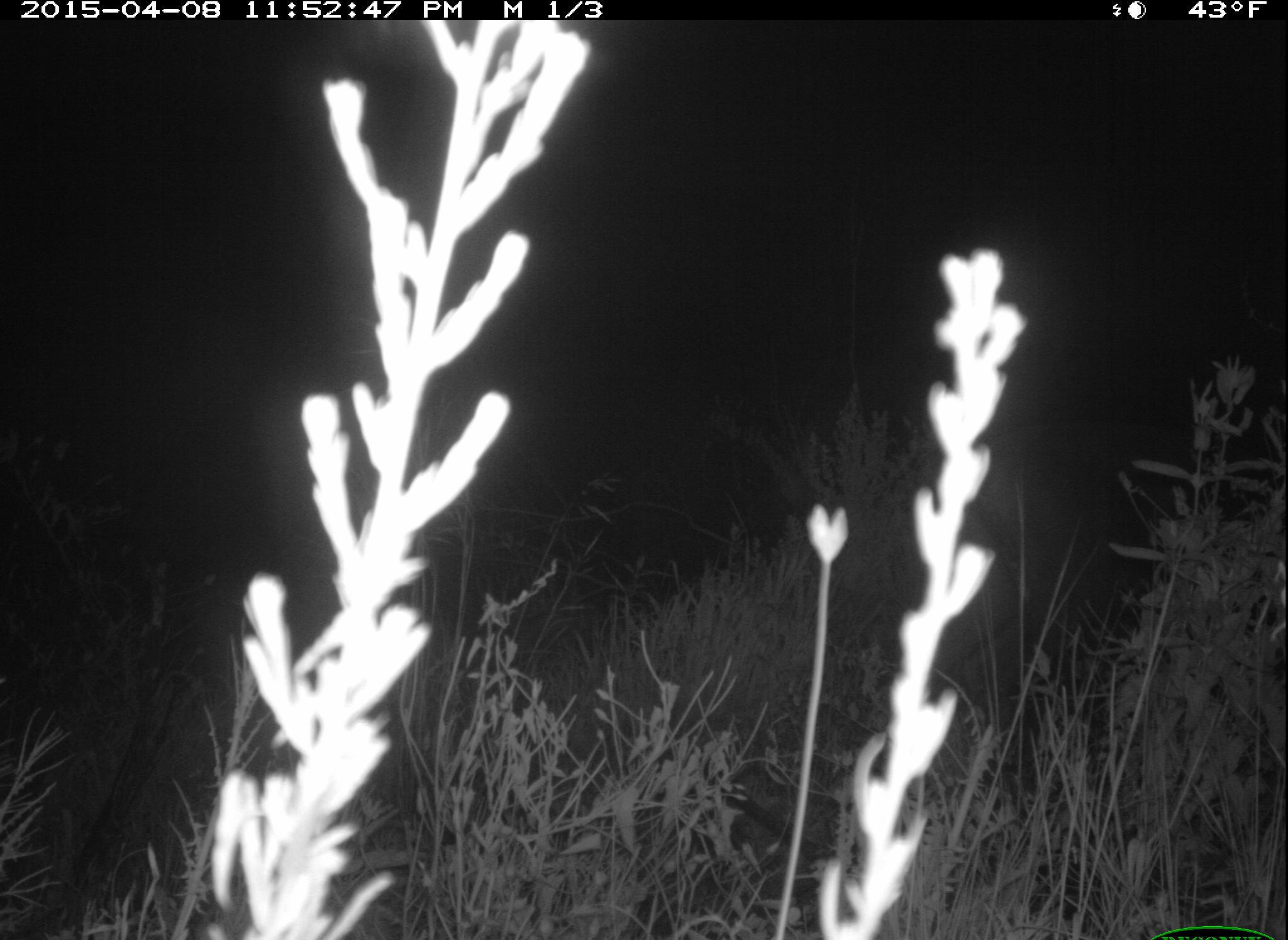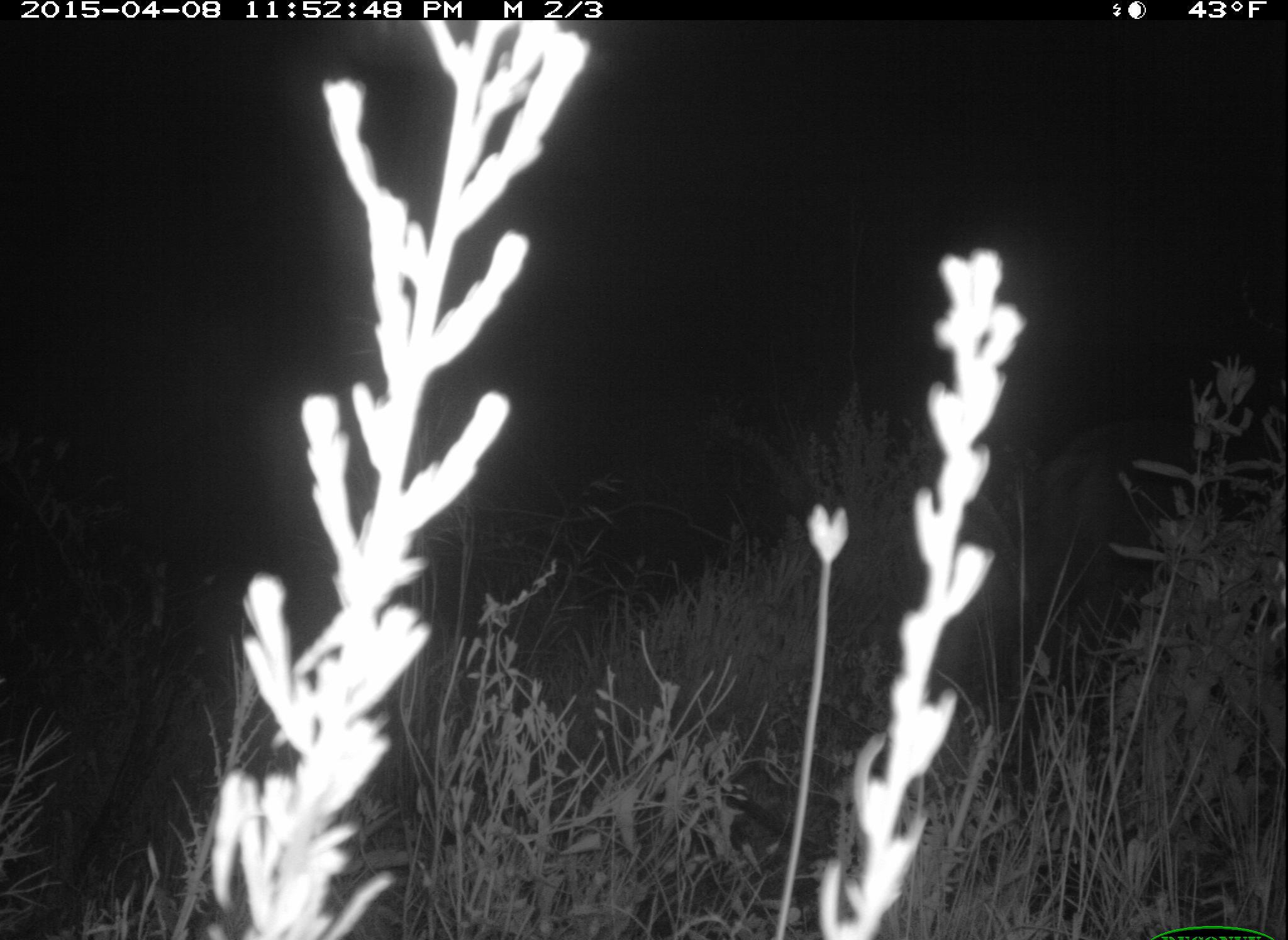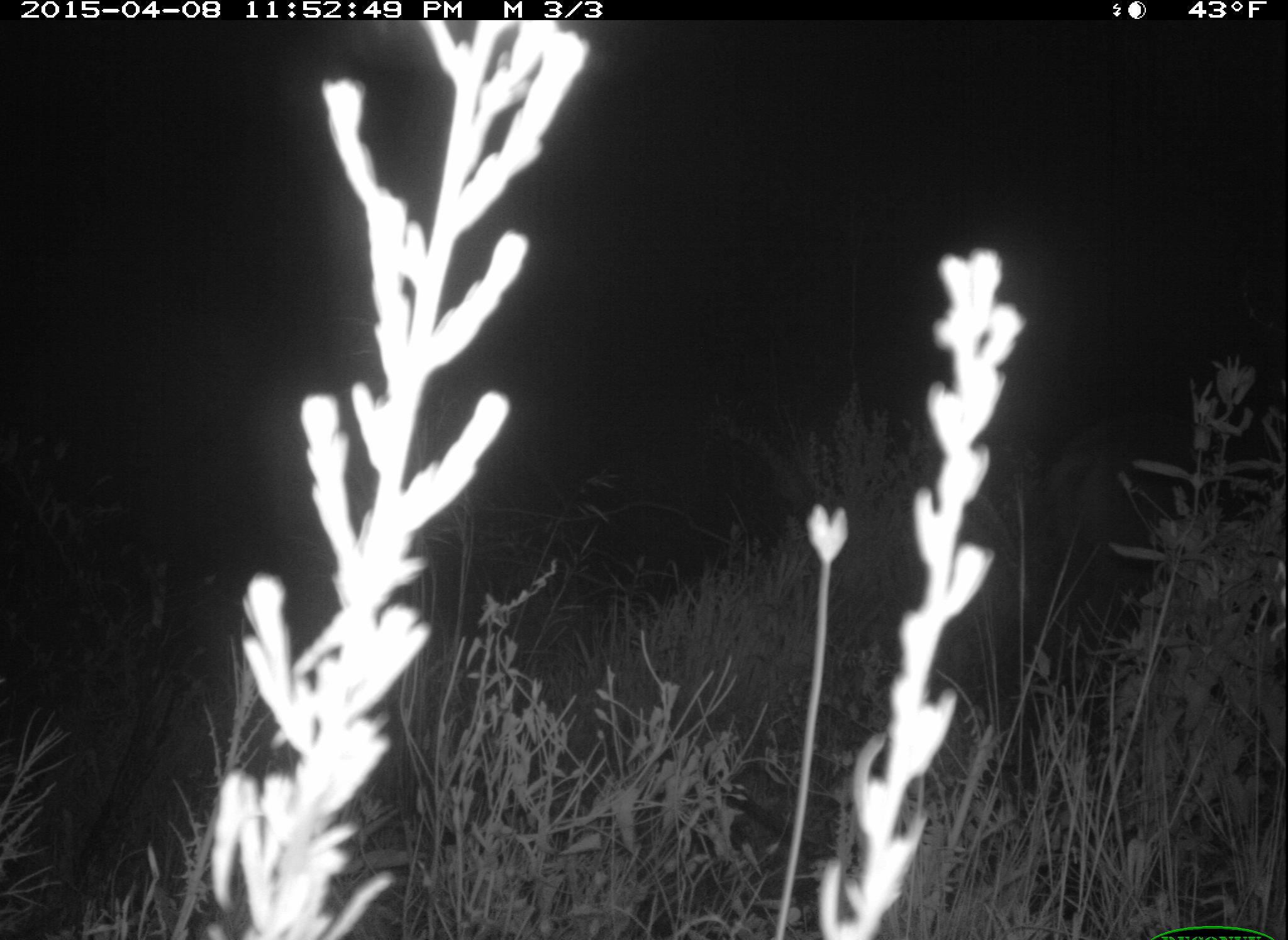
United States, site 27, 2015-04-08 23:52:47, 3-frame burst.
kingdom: Animalia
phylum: Chordata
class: Mammalia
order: Artiodactyla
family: Cervidae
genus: Odocoileus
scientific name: Odocoileus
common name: deer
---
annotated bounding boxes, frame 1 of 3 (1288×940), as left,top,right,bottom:
deer: 931,419,1212,809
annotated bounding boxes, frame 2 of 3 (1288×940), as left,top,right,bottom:
deer: 1017,410,1250,807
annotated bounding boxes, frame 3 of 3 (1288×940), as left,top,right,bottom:
deer: 1035,409,1279,750